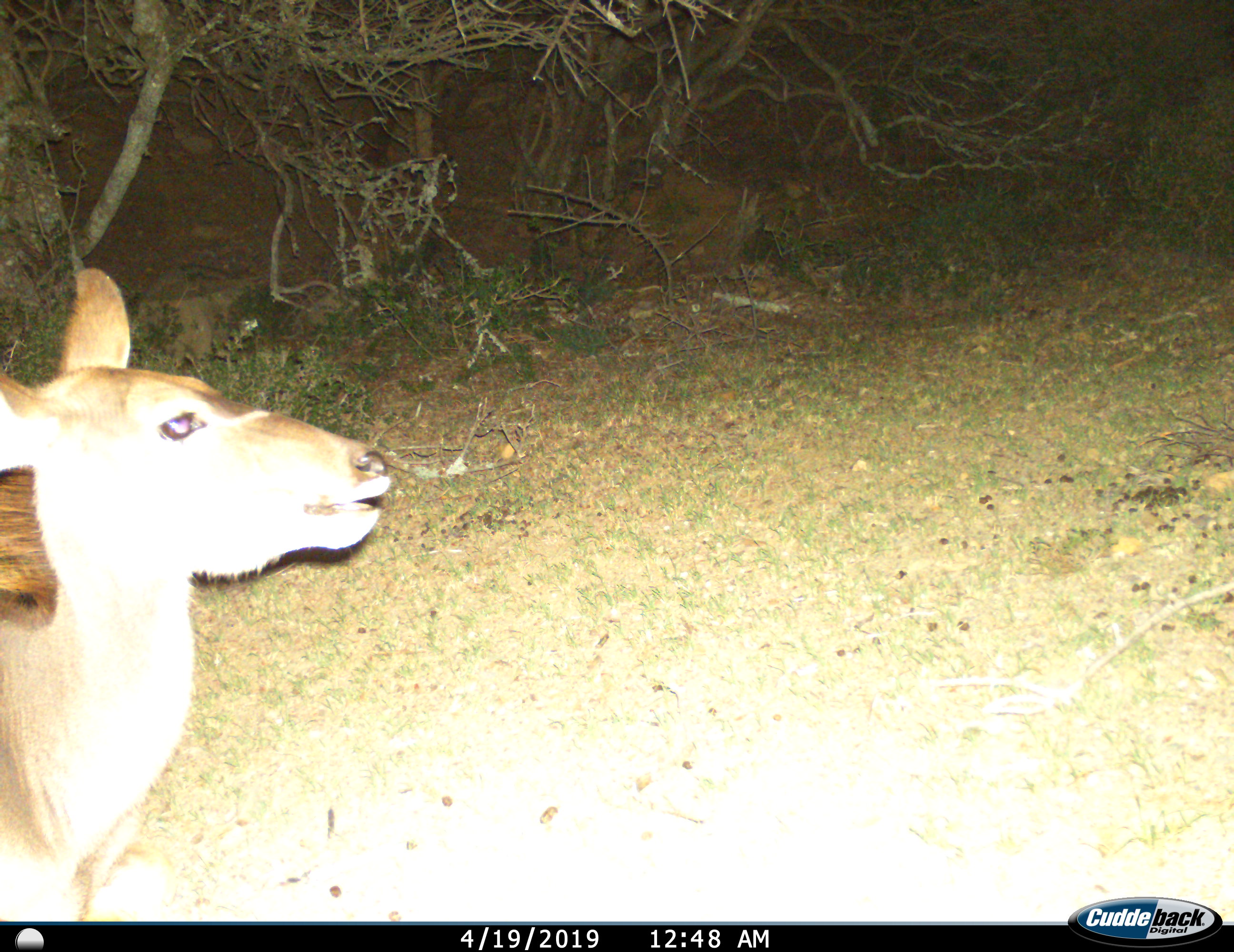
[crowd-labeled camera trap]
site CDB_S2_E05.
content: unidentified animal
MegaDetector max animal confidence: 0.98